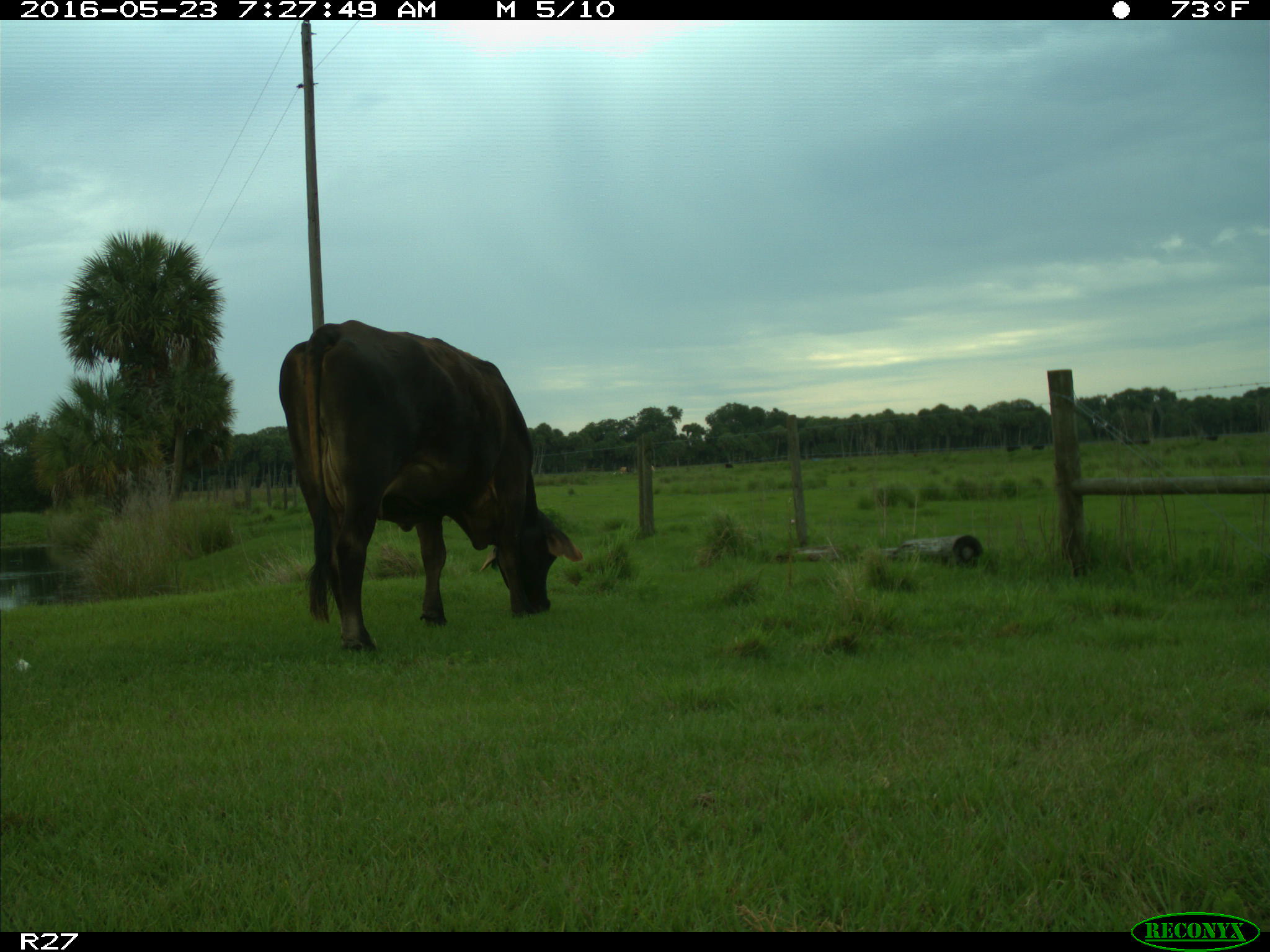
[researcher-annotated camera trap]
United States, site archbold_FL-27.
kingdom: Animalia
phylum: Chordata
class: Mammalia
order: Artiodactyla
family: Bovidae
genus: Bos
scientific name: Bos taurus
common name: domestic cow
Bos taurus (domestic cow).